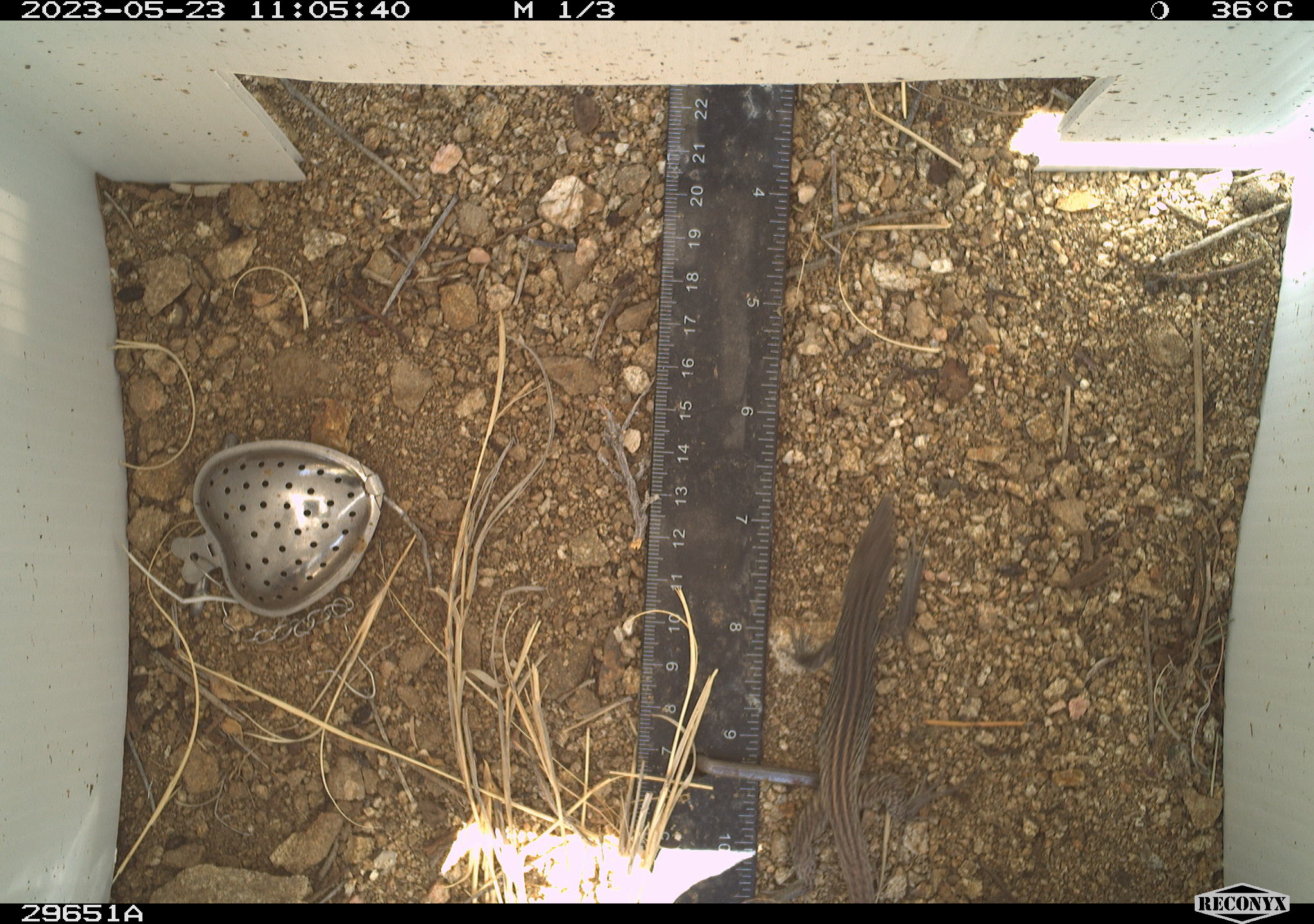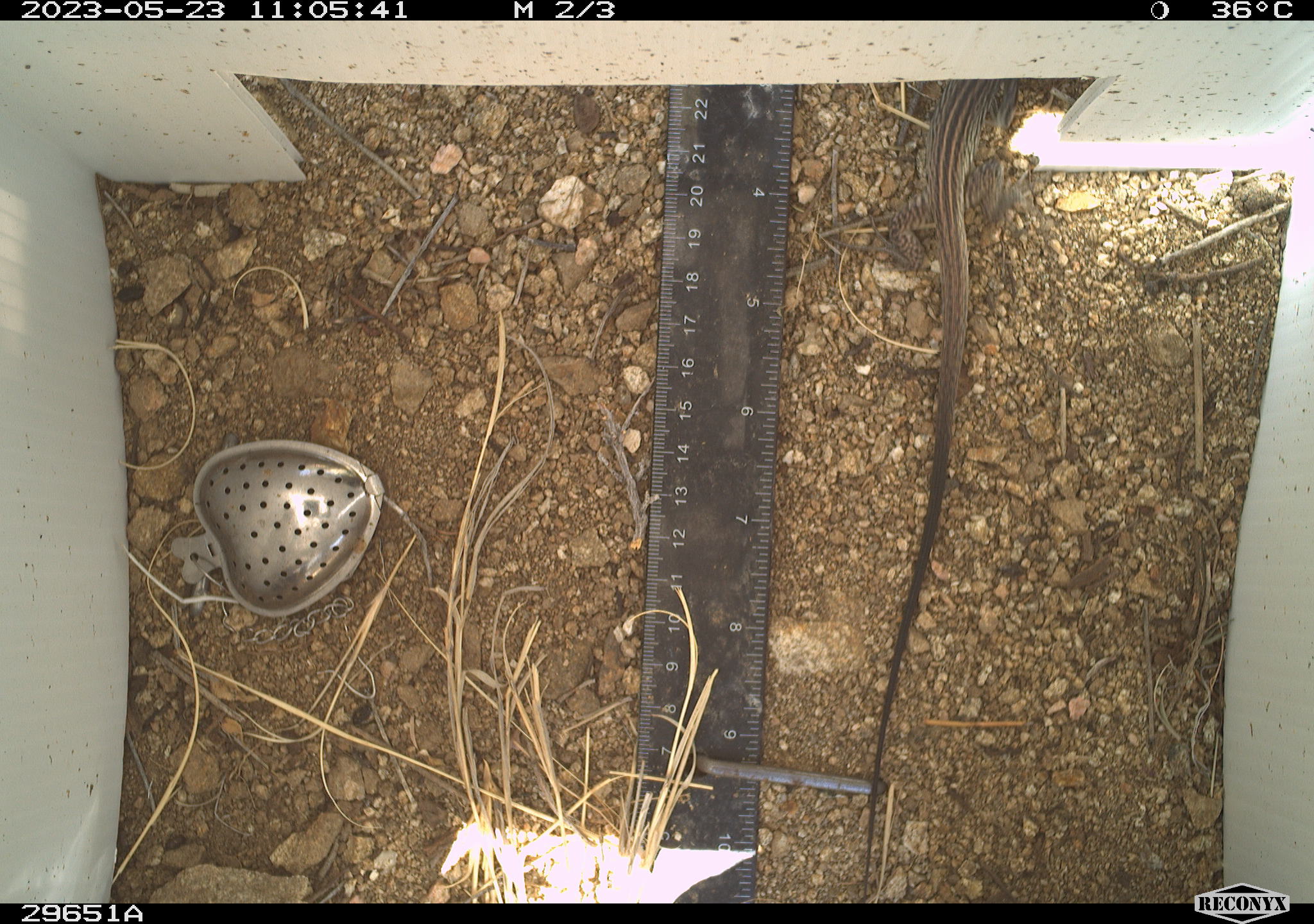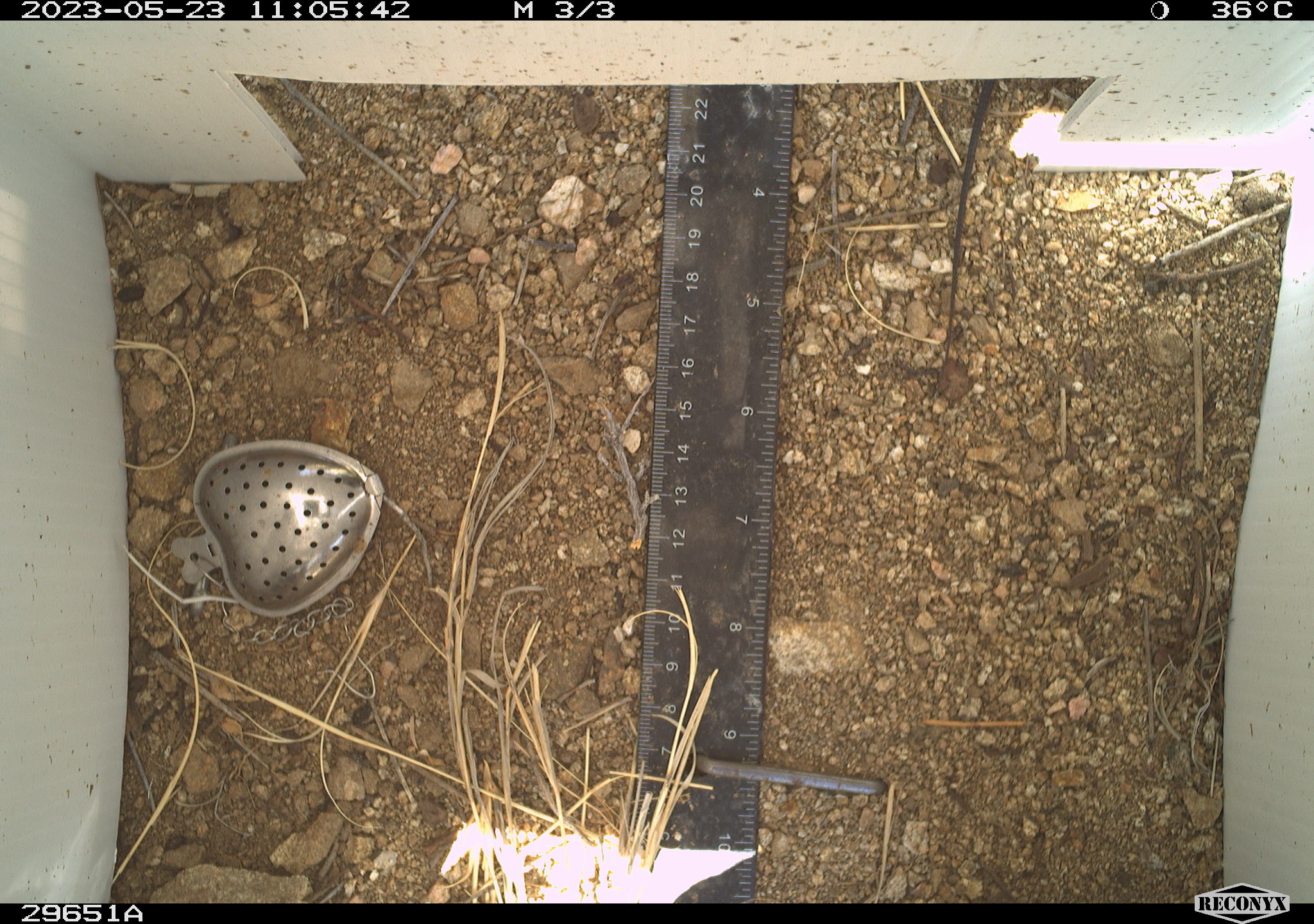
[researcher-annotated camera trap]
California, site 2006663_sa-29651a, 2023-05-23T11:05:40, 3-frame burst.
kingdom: Animalia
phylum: Chordata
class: Reptilia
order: Squamata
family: Teiidae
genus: Aspidoscelis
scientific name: Aspidoscelis tigris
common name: western whiptail